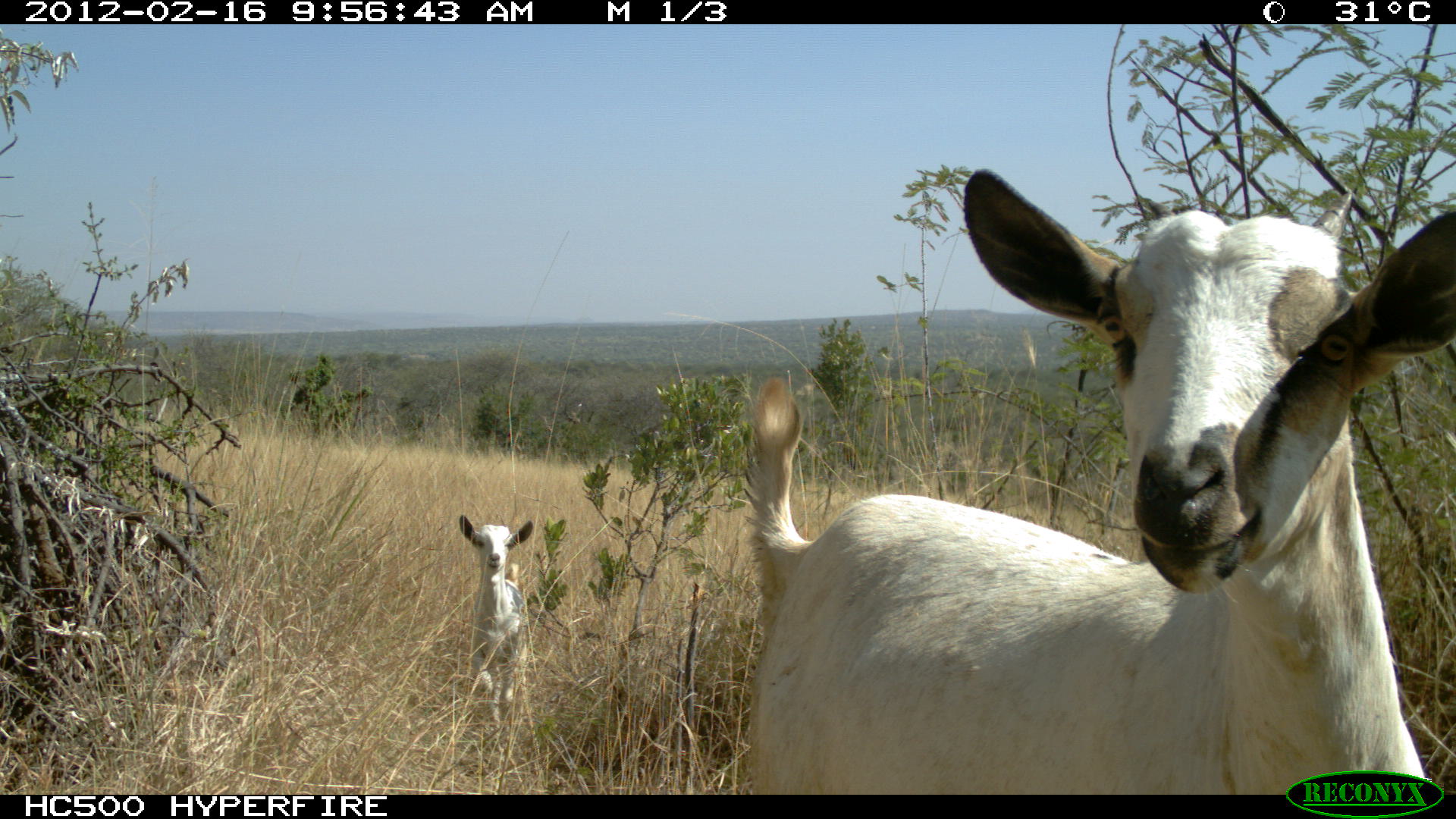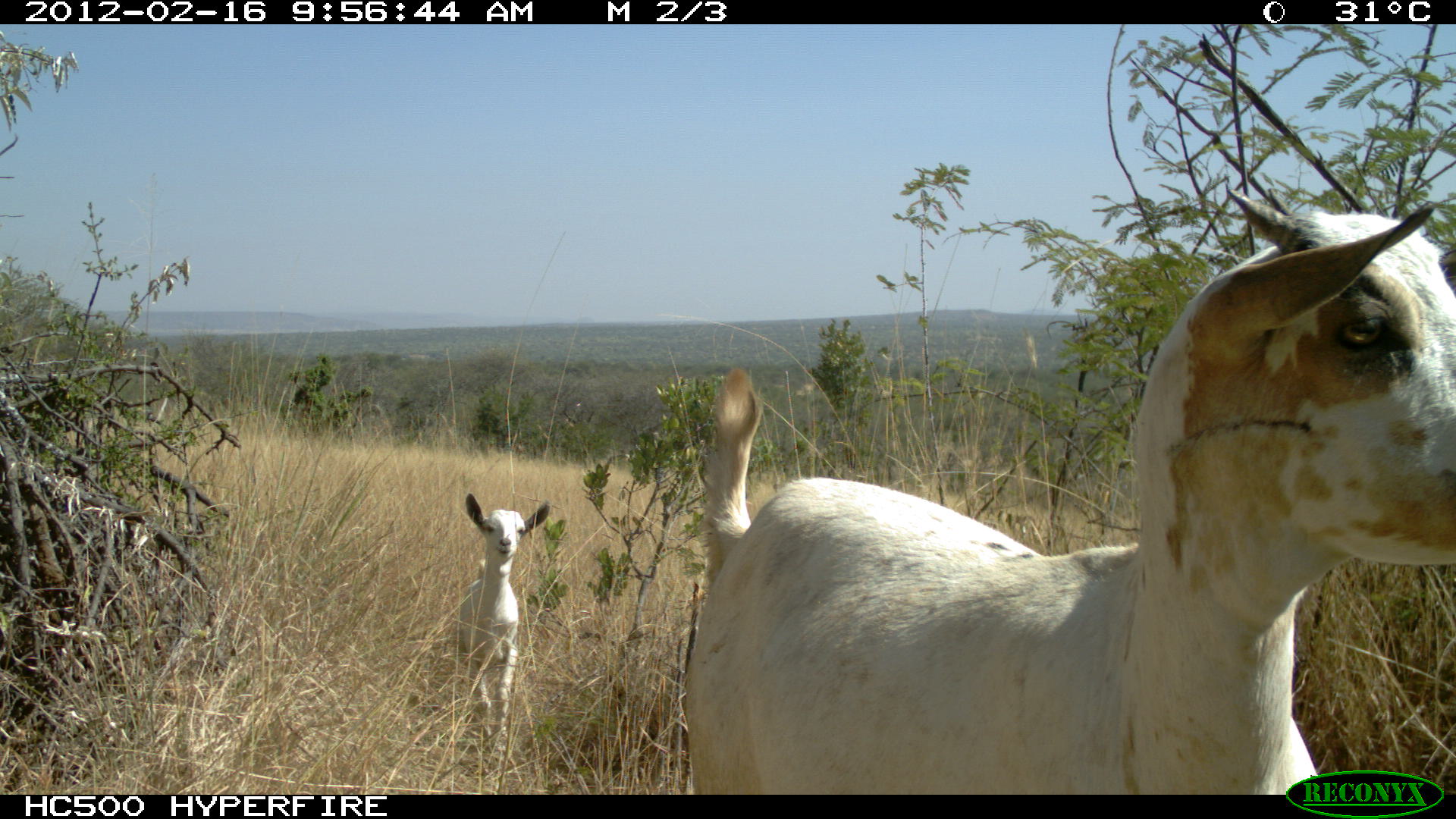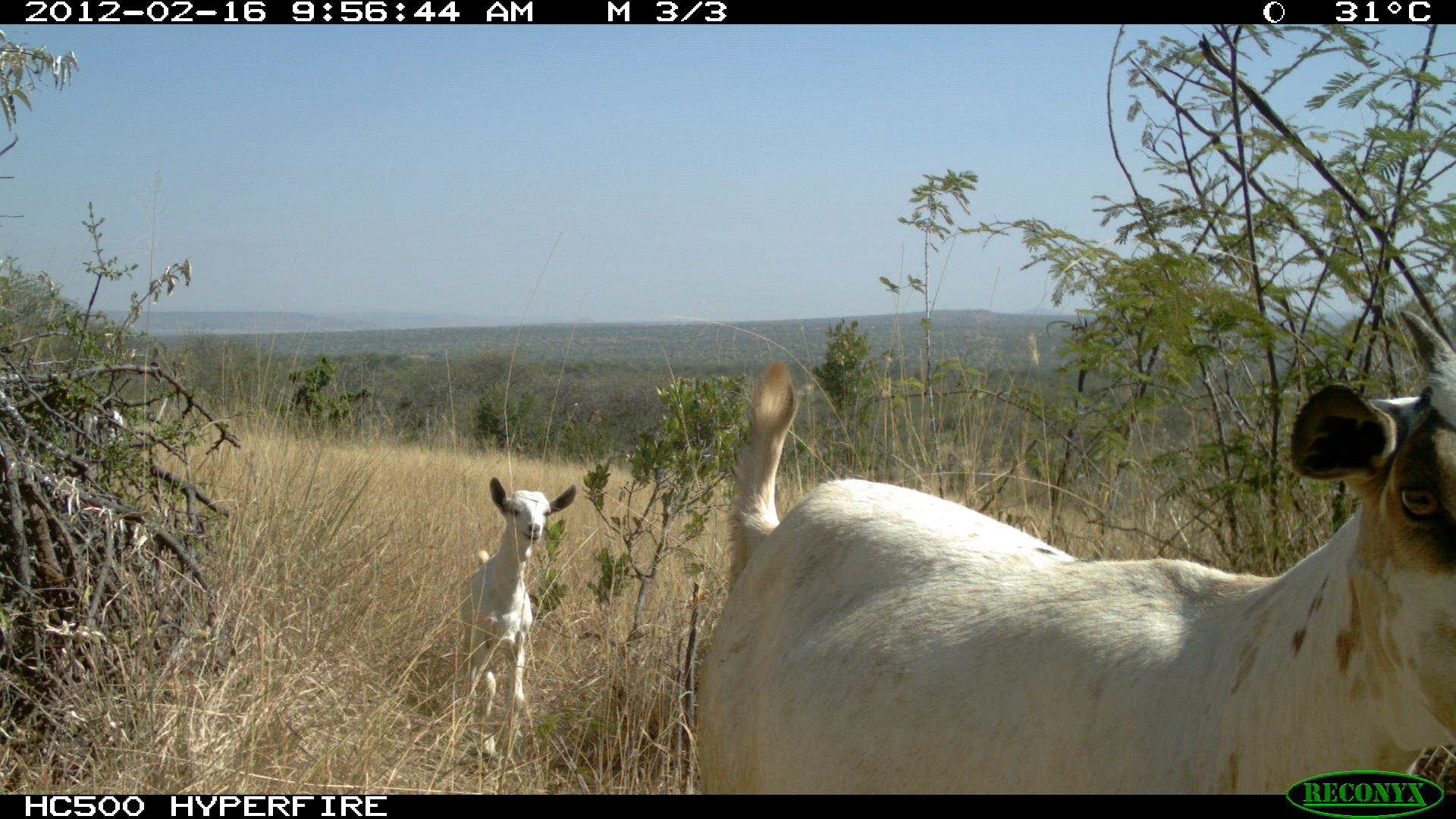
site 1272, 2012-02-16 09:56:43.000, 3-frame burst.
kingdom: Animalia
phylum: Chordata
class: Mammalia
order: Artiodactyla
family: Bovidae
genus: Capra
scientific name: Capra aegagrus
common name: wild goat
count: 2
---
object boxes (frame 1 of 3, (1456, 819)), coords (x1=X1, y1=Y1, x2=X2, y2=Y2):
capra aegagrus: (x1=726, y1=161, x2=1451, y2=794); (x1=448, y1=508, x2=547, y2=730)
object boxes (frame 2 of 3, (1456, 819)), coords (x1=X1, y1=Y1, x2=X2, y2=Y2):
capra aegagrus: (x1=673, y1=177, x2=1451, y2=794); (x1=446, y1=492, x2=549, y2=748)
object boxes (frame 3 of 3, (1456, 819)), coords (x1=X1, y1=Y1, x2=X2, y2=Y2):
capra aegagrus: (x1=673, y1=297, x2=1451, y2=794); (x1=446, y1=471, x2=579, y2=759)